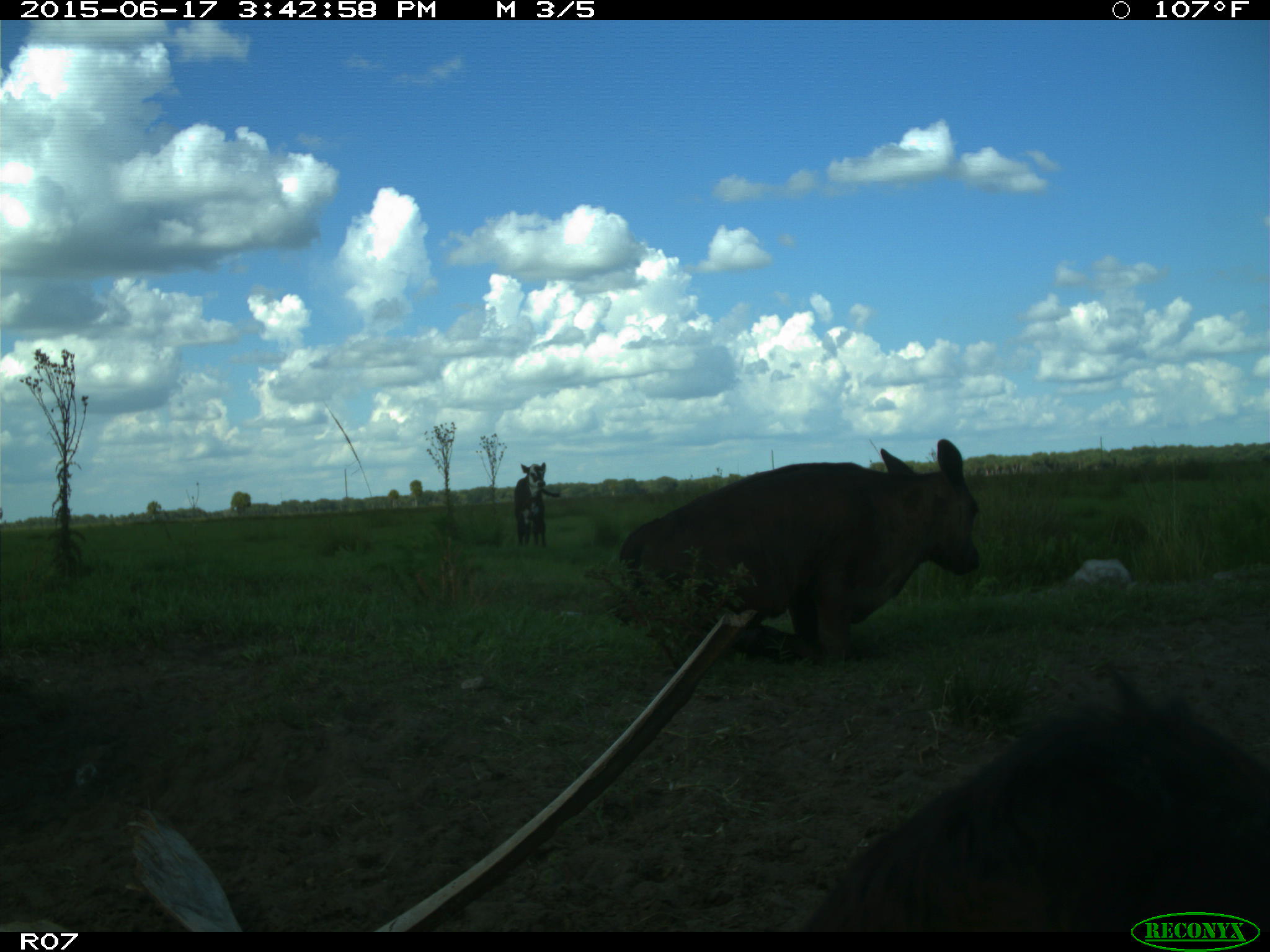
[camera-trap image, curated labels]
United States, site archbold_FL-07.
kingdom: Animalia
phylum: Chordata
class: Mammalia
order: Artiodactyla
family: Bovidae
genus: Bos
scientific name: Bos taurus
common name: domestic cow